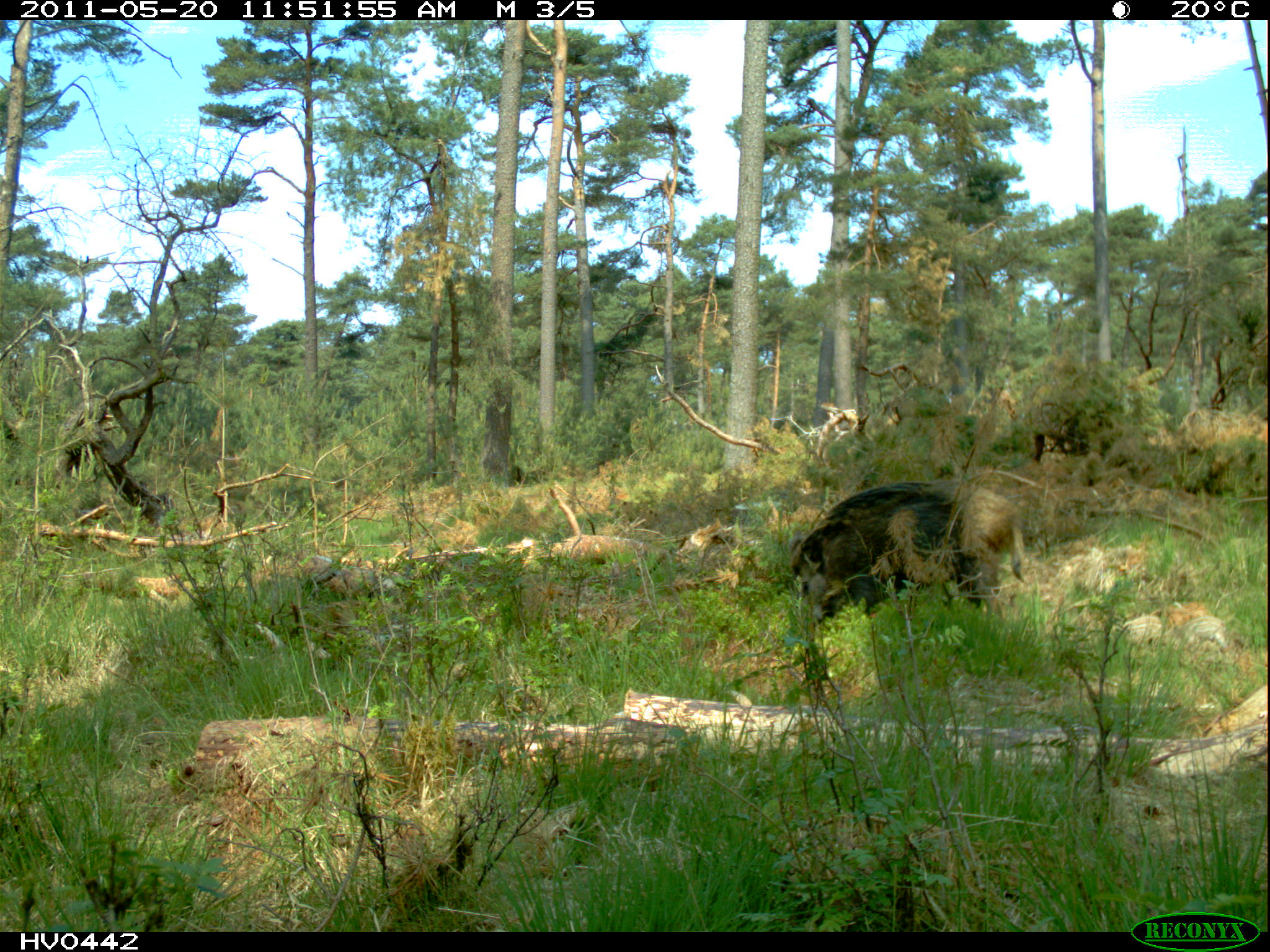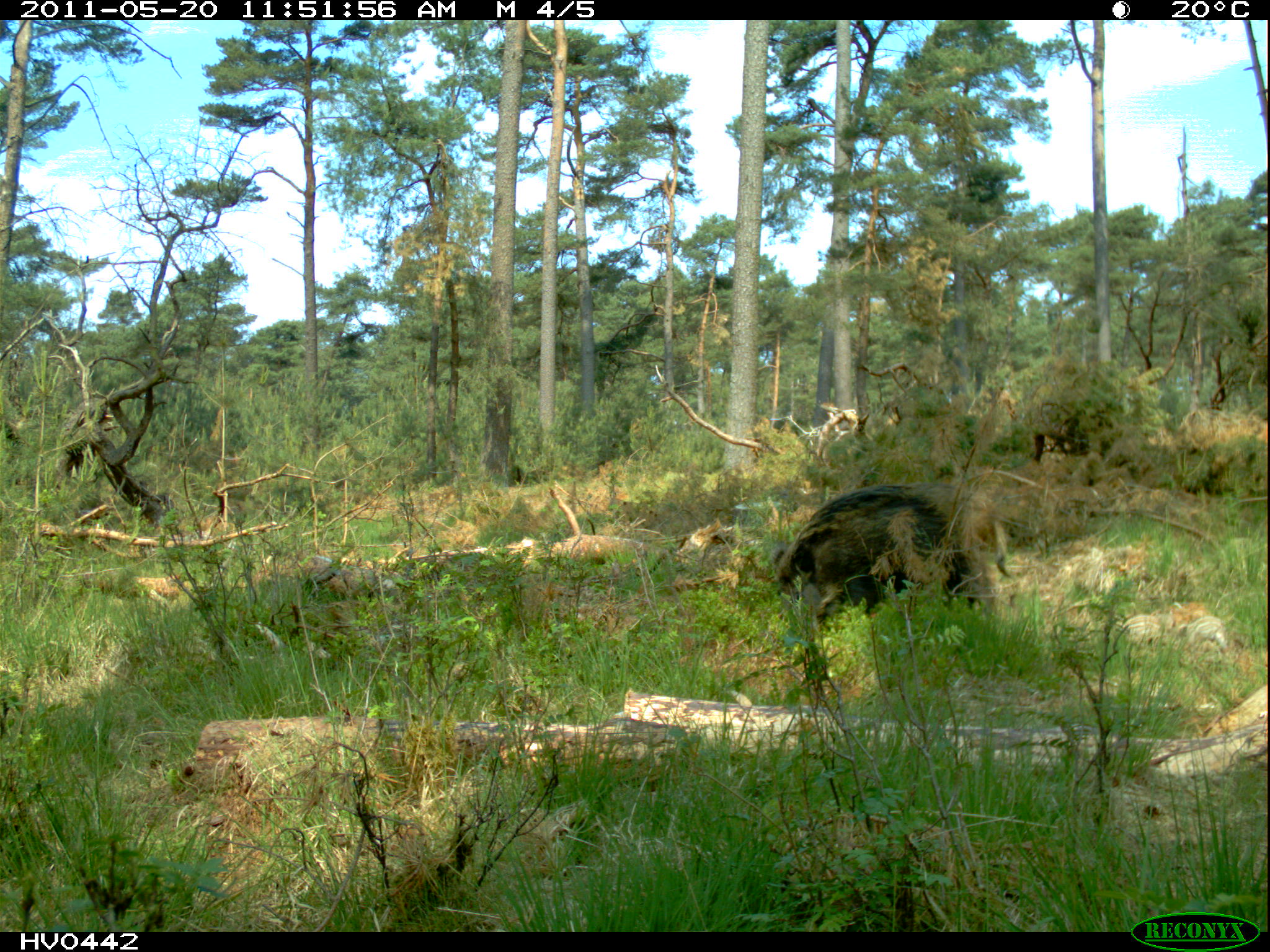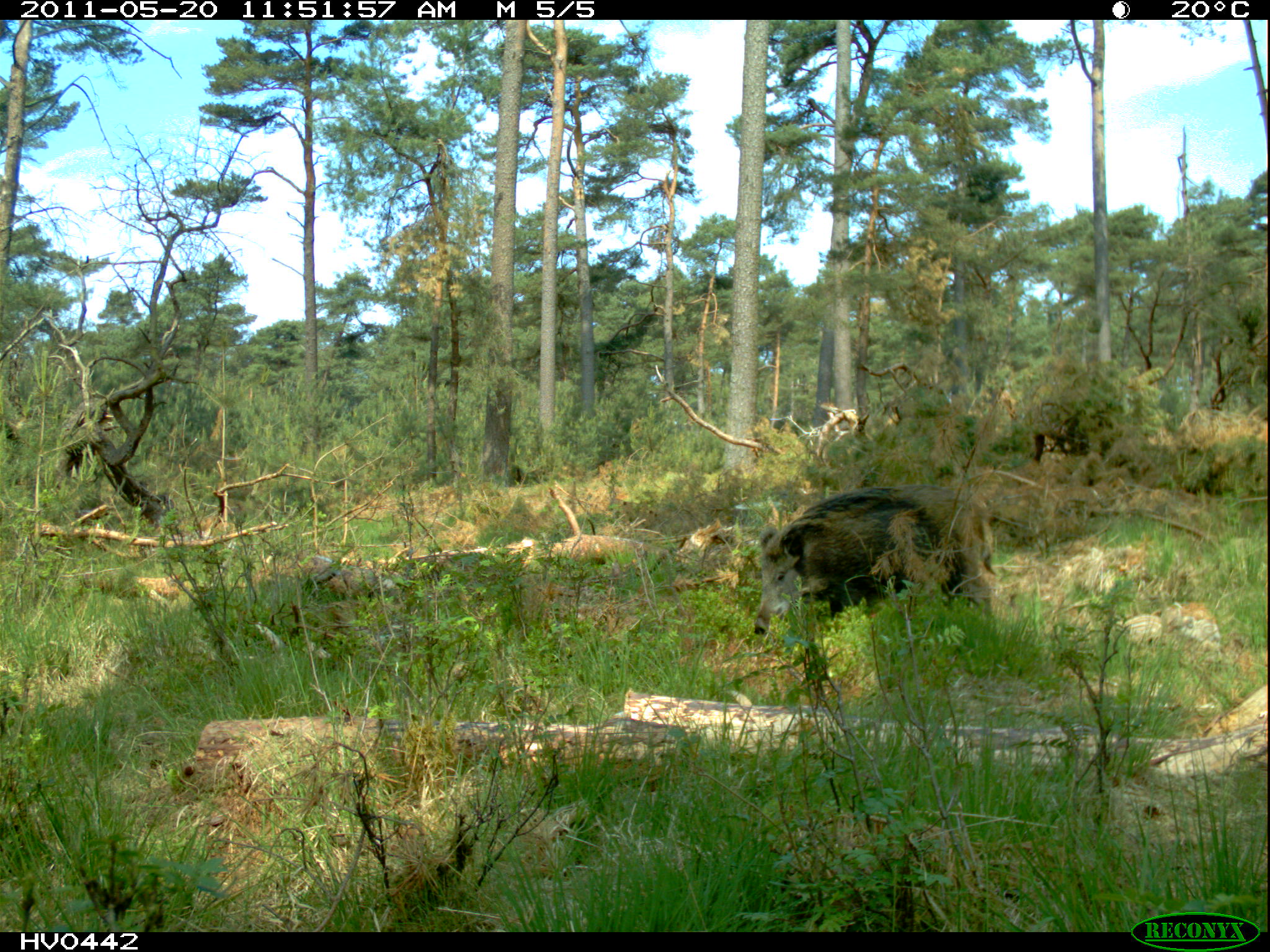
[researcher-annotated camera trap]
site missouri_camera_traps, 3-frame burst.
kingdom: Animalia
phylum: Chordata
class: Mammalia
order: Artiodactyla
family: Suidae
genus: Sus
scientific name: Sus scrofa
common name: wild boar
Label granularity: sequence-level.